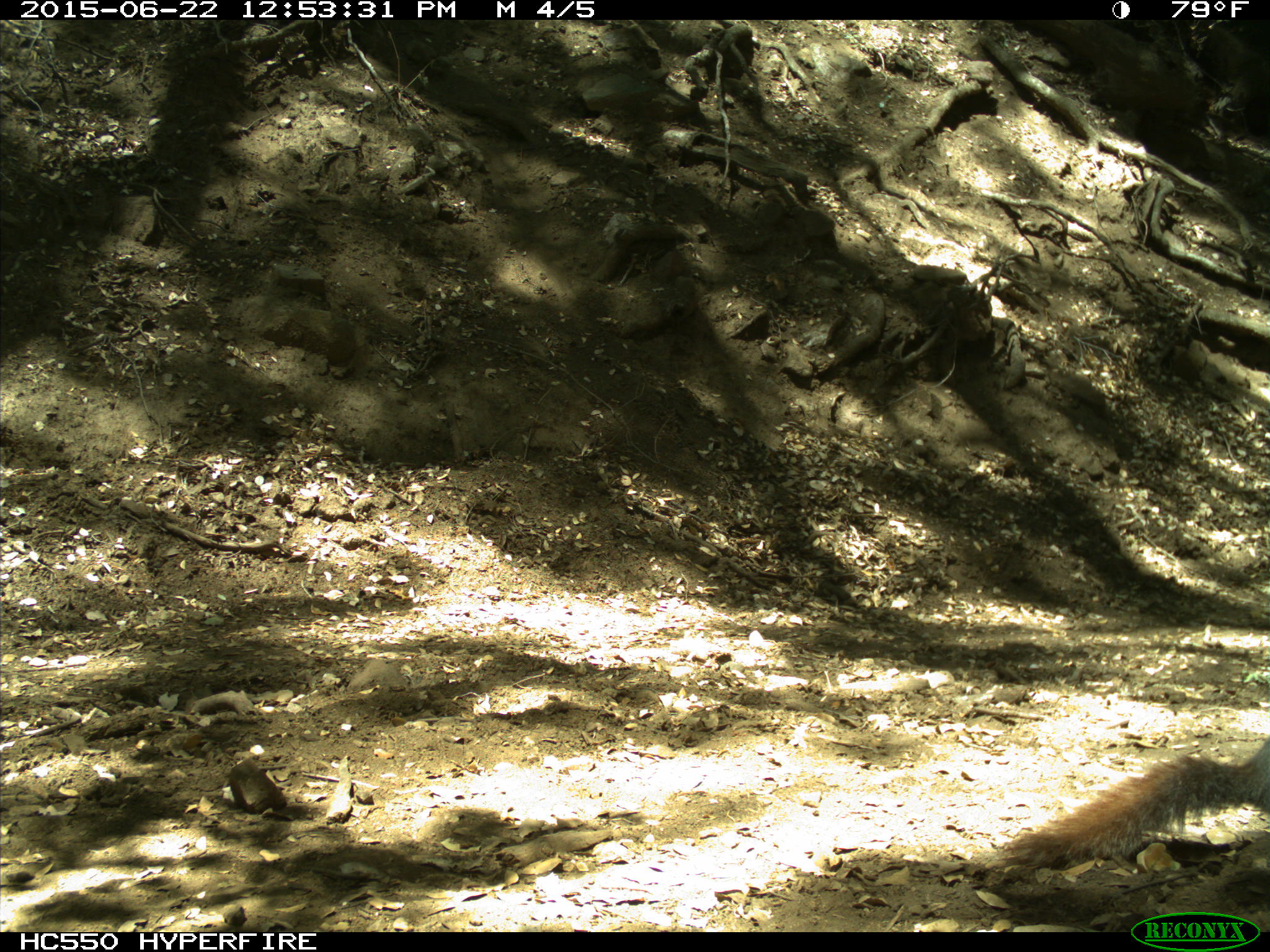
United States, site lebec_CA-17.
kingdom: Animalia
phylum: Chordata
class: Mammalia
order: Rodentia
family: Sciuridae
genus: Sciurus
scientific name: Sciurus carolinensis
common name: eastern gray squirrel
Sciurus carolinensis (eastern gray squirrel).